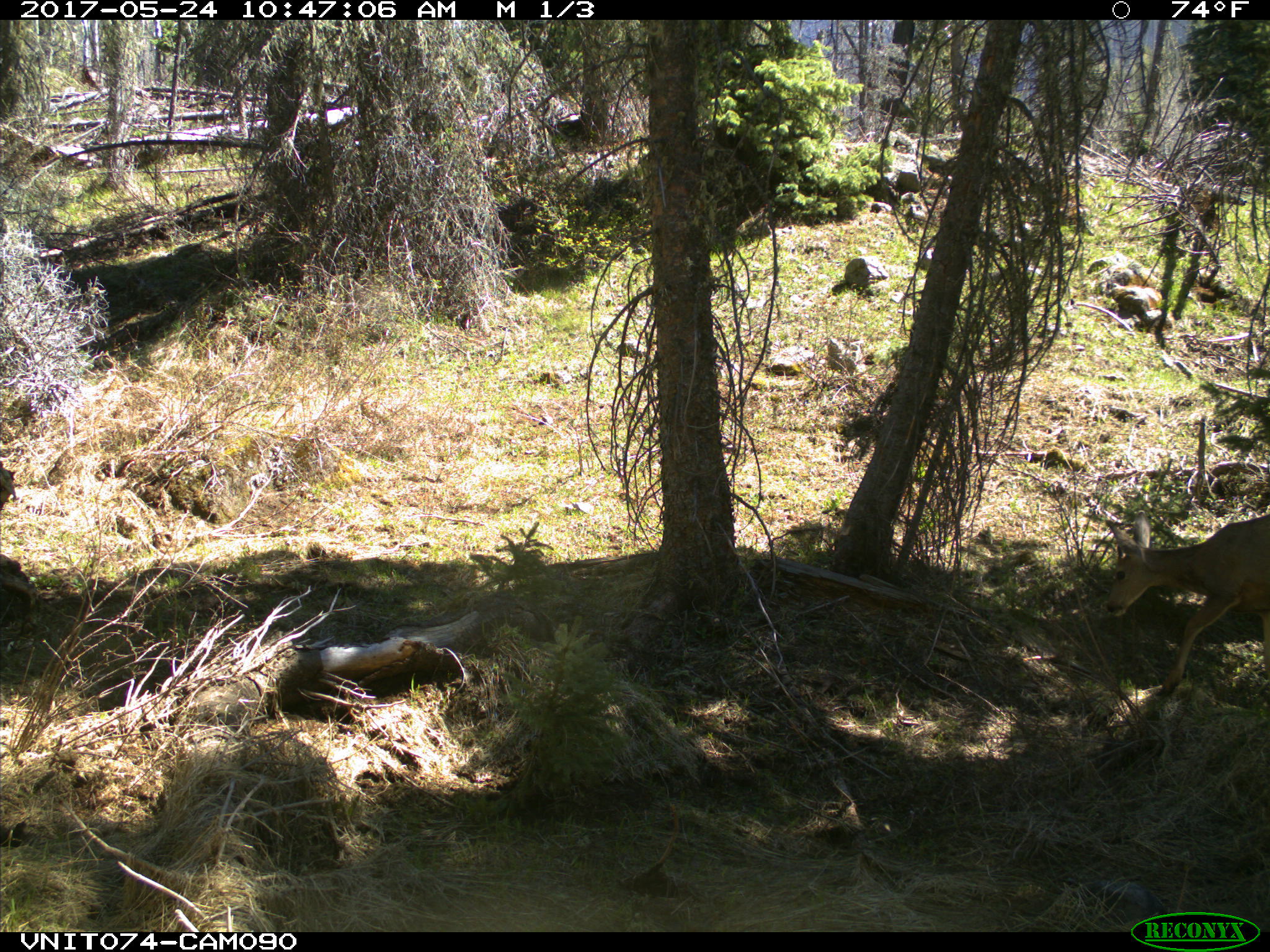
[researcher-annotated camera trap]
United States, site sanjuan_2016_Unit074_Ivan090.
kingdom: Animalia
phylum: Chordata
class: Mammalia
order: Artiodactyla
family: Cervidae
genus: Odocoileus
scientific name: Odocoileus hemionus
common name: mule deer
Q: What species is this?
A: Odocoileus hemionus (mule deer).